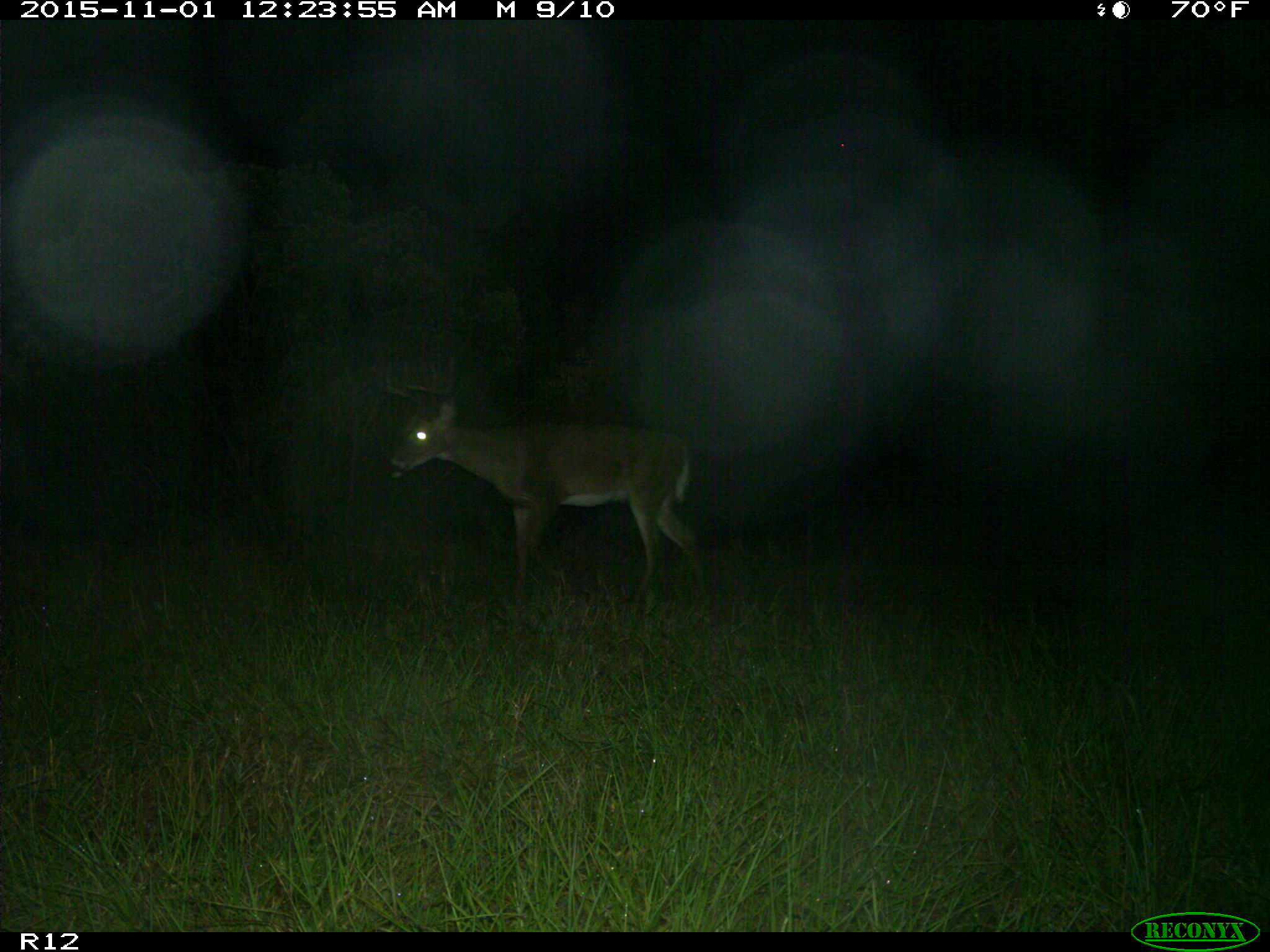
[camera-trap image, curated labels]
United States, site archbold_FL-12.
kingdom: Animalia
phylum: Chordata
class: Mammalia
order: Artiodactyla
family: Cervidae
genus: Odocoileus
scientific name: Odocoileus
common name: deer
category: unidentified deer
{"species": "unidentified deer (deer) (Odocoileus)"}